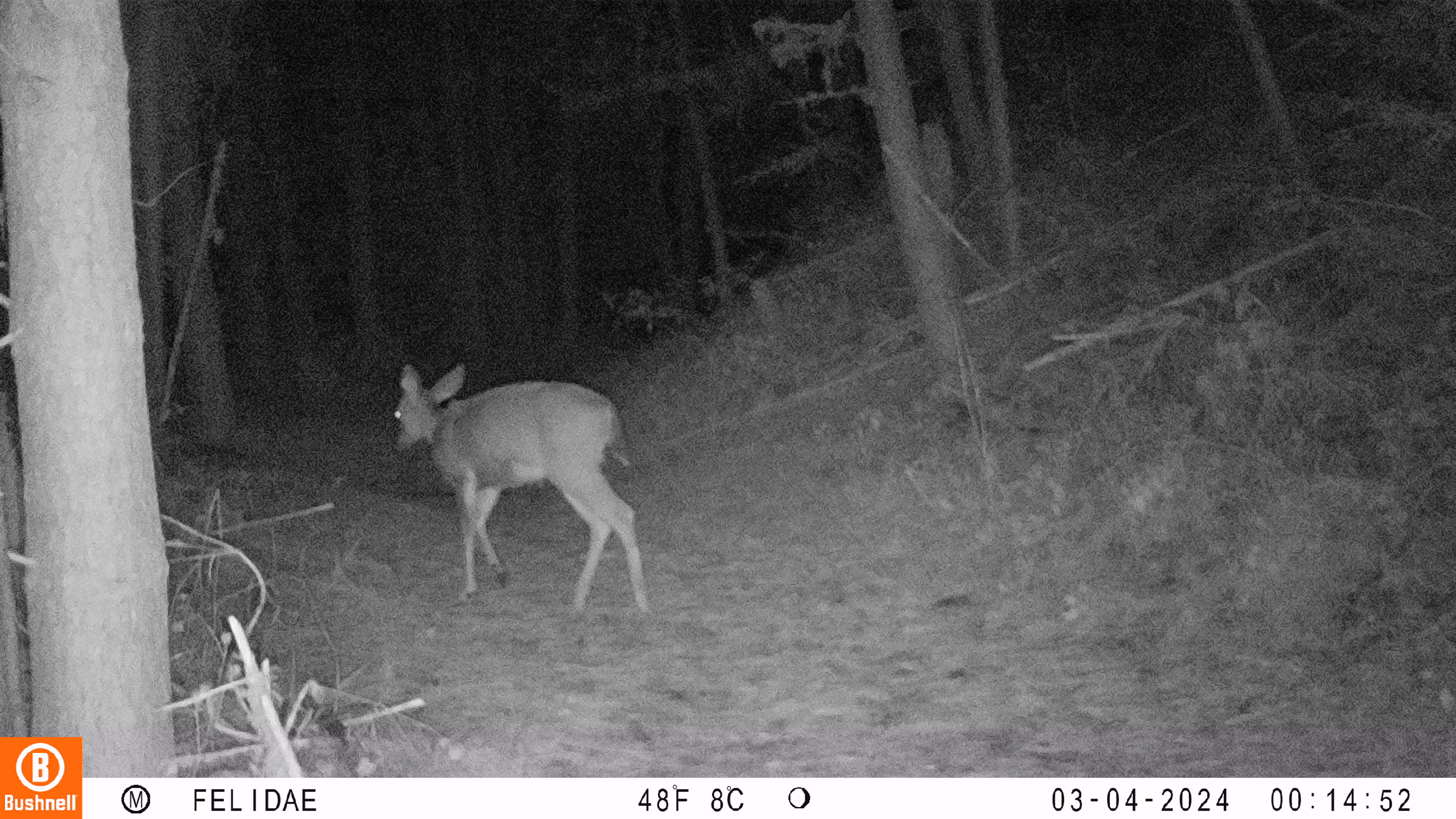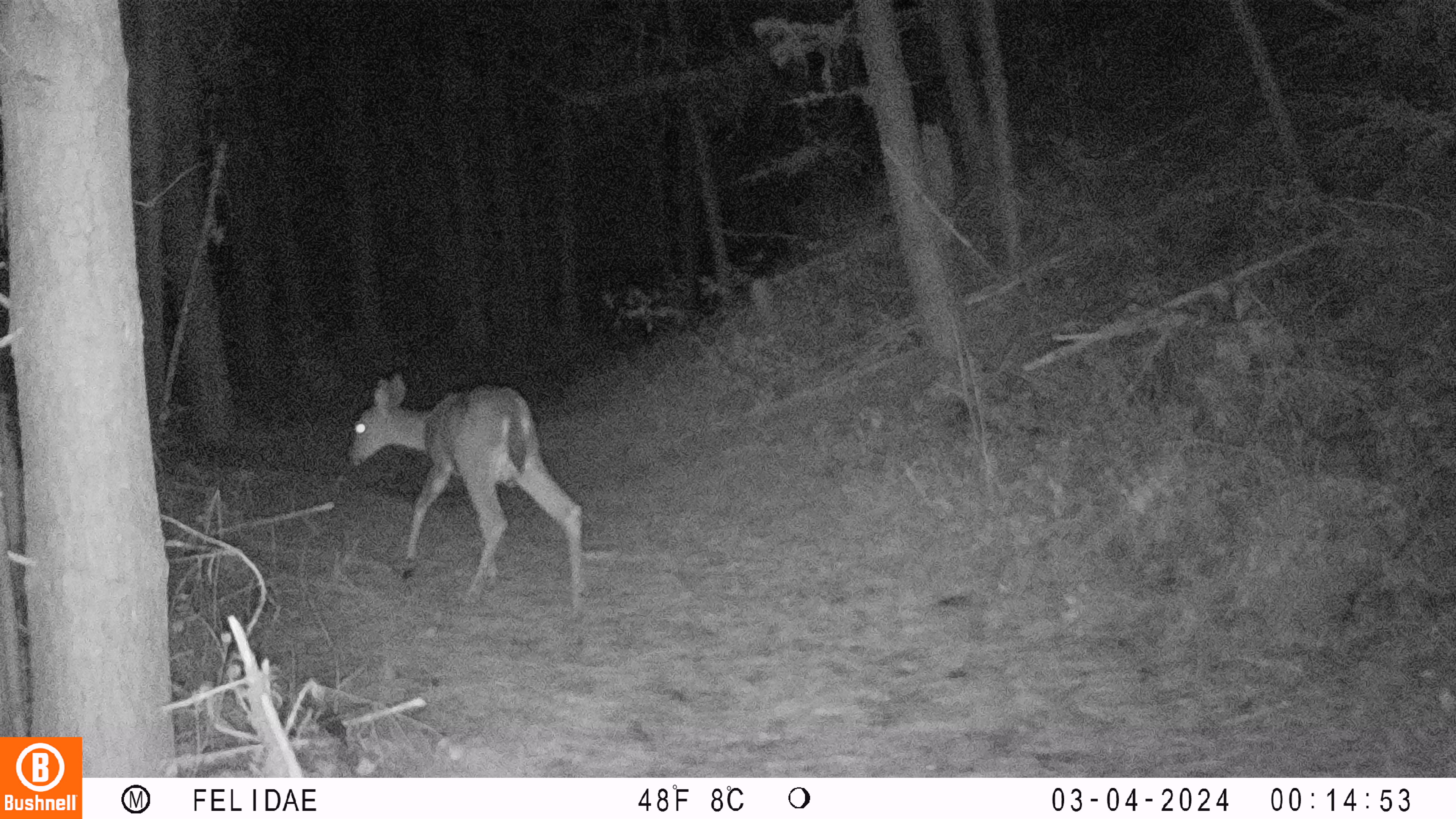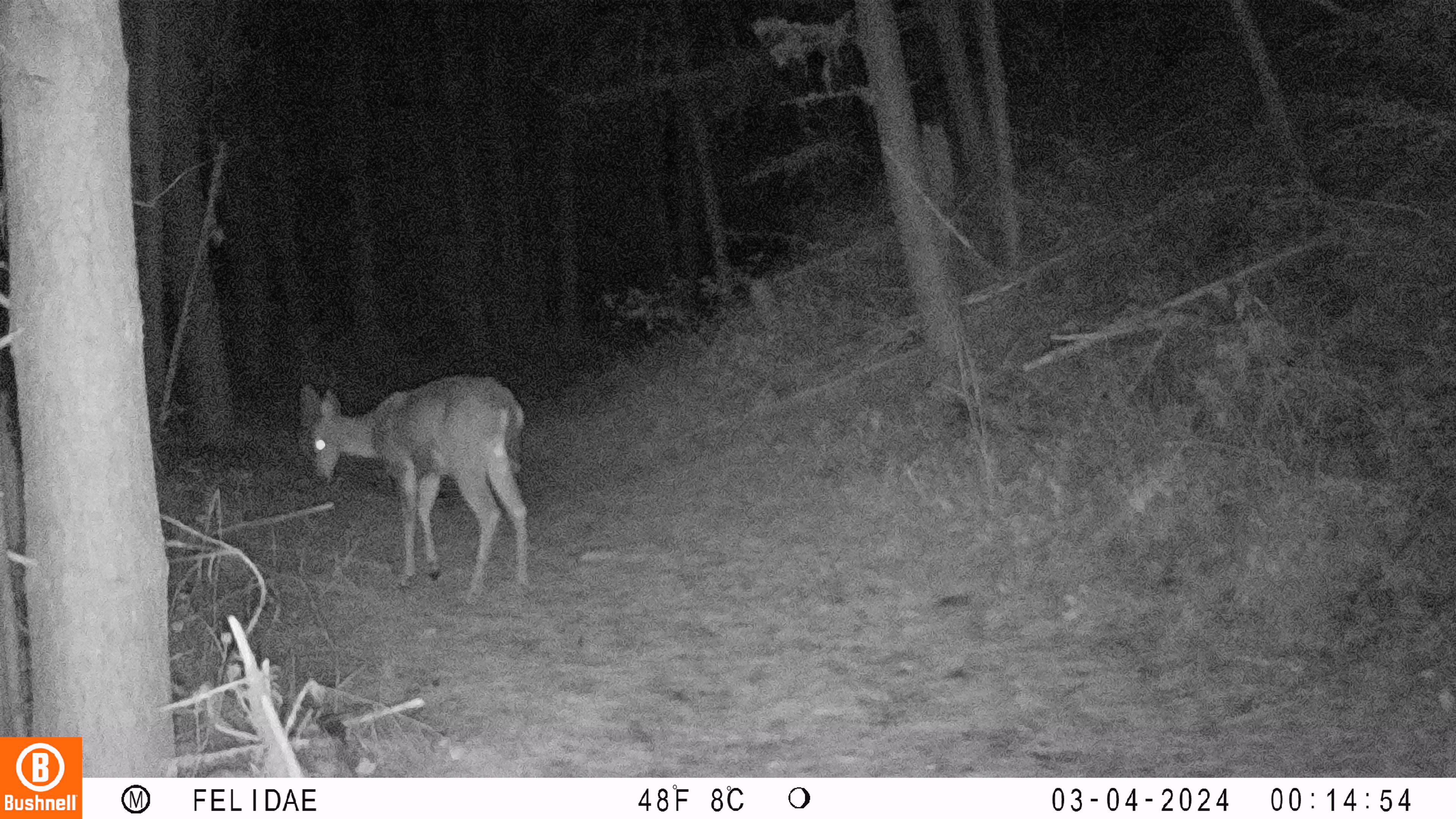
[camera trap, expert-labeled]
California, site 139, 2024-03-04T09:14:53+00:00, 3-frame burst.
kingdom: Animalia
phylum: Chordata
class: Mammalia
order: Artiodactyla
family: Cervidae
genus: Odocoileus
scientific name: Odocoileus hemionus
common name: mule deer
Mule deer (Odocoileus hemionus).